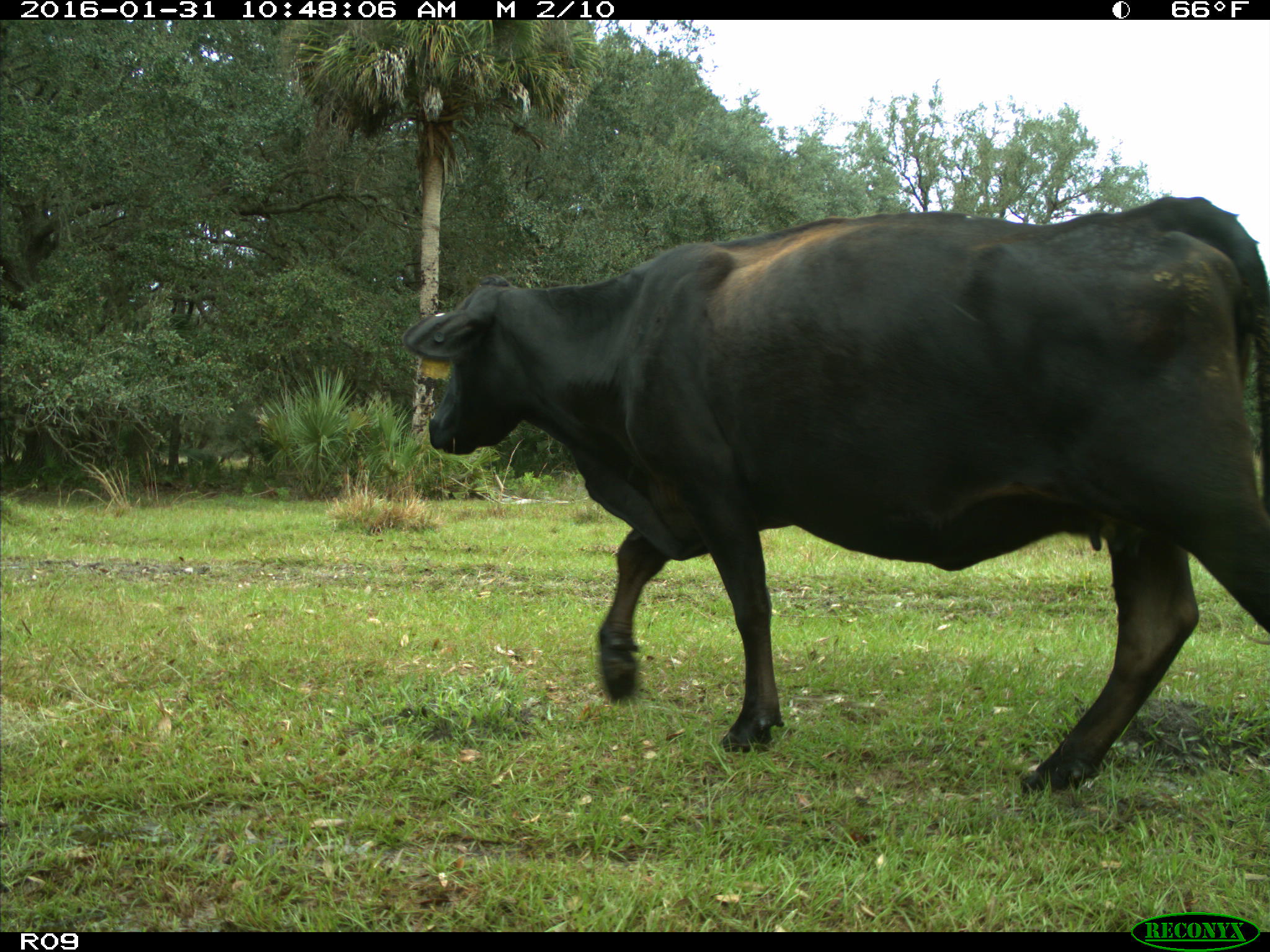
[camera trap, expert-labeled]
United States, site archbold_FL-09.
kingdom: Animalia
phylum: Chordata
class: Mammalia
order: Artiodactyla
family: Bovidae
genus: Bos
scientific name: Bos taurus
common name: domestic cow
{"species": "Bos taurus (domestic cow)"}